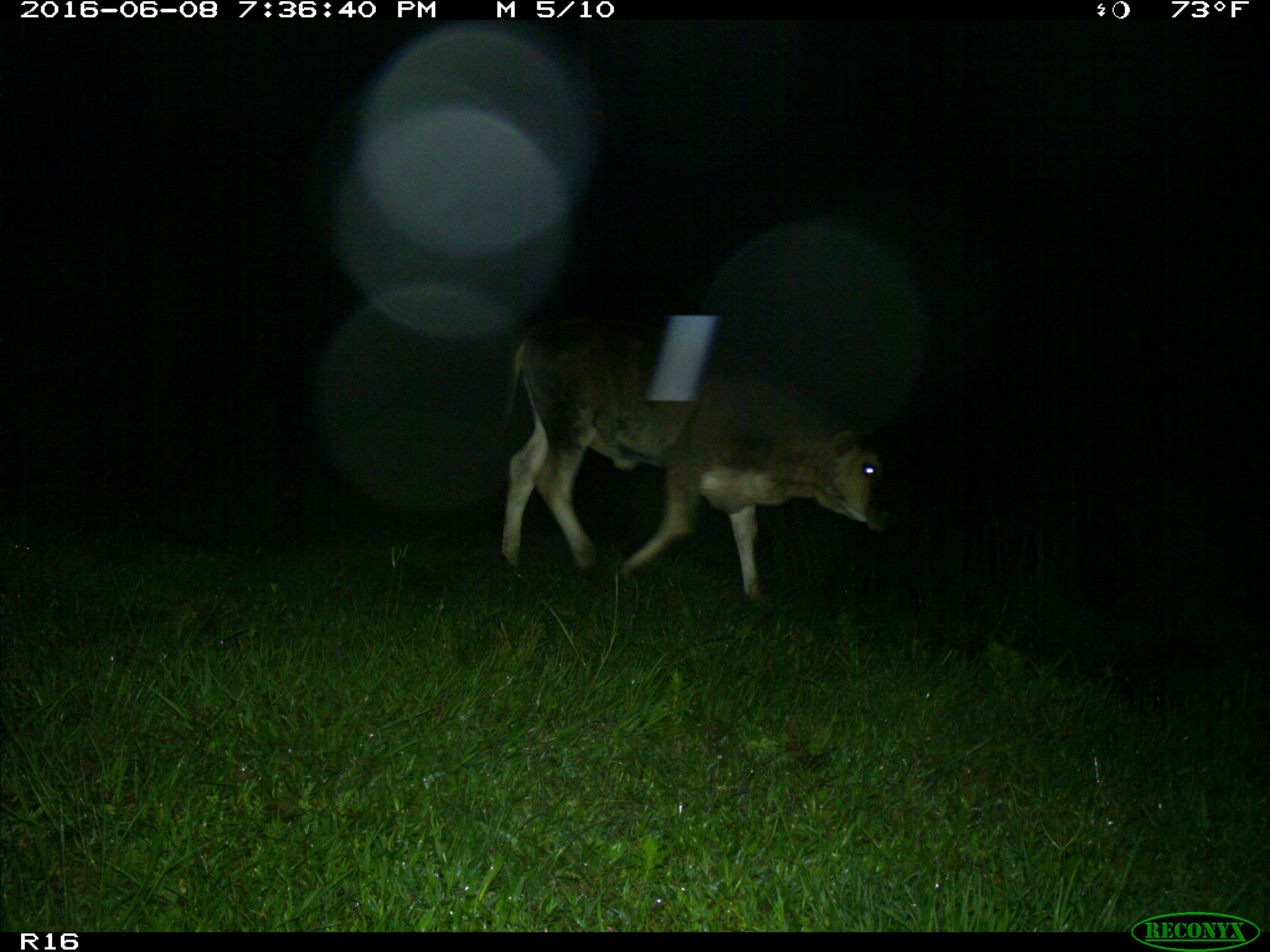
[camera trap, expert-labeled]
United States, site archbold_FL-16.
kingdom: Animalia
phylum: Chordata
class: Mammalia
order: Artiodactyla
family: Bovidae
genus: Bos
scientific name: Bos taurus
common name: domestic cow